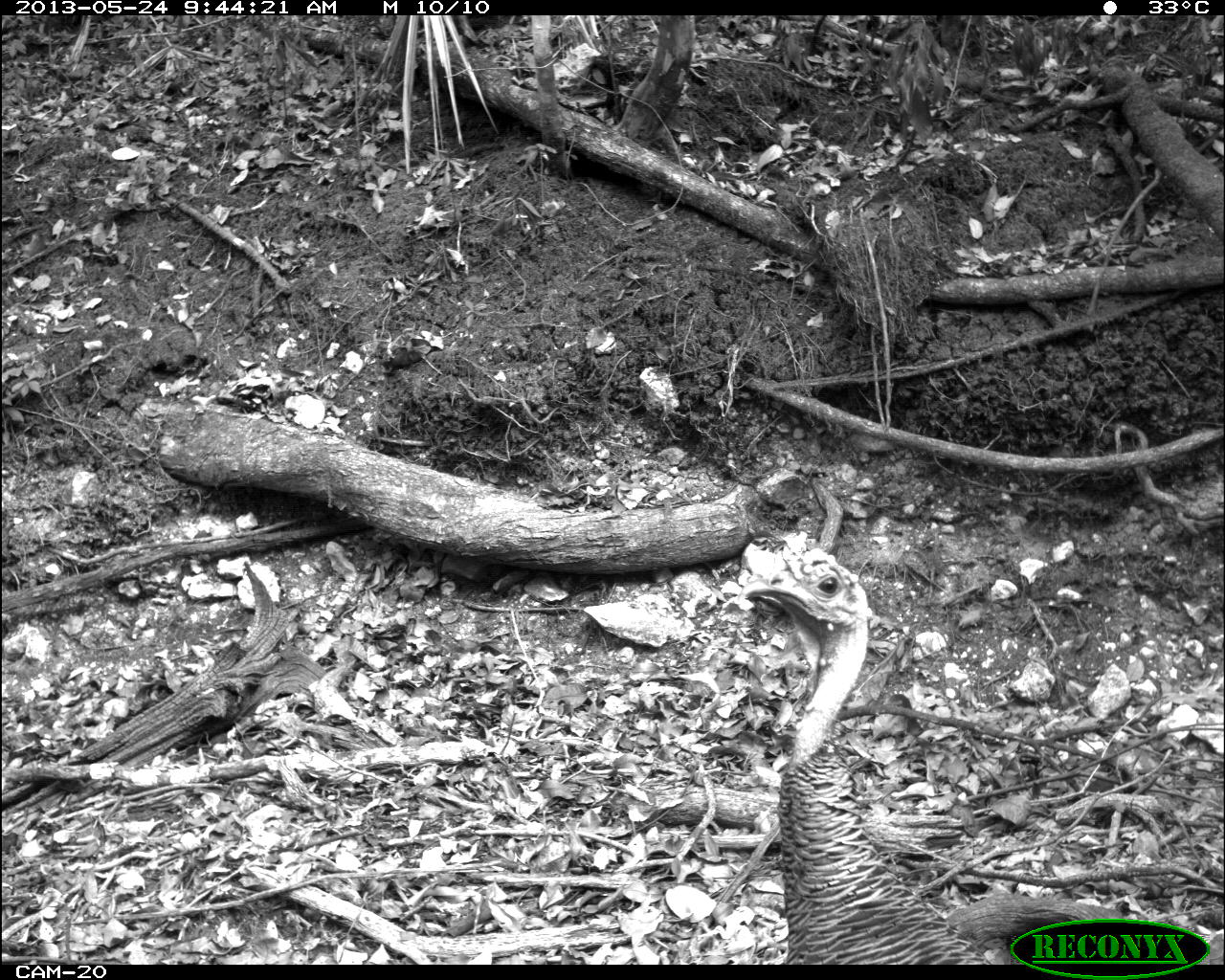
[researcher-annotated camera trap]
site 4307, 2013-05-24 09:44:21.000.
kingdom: Animalia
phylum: Chordata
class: Aves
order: Galliformes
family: Phasianidae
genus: Meleagris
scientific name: Meleagris ocellata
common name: ocellated turkey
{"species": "Meleagris ocellata (ocellated turkey)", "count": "1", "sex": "female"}